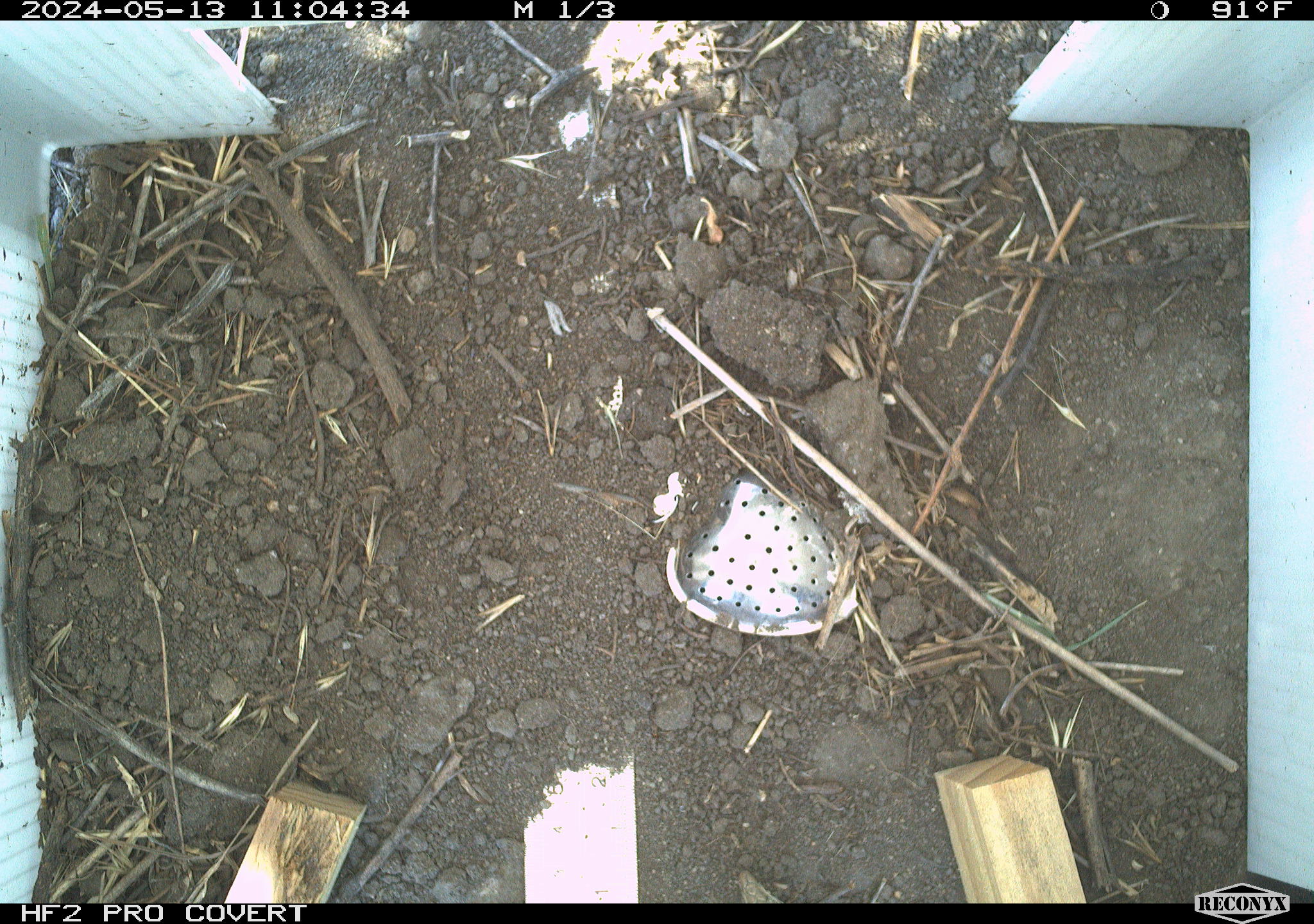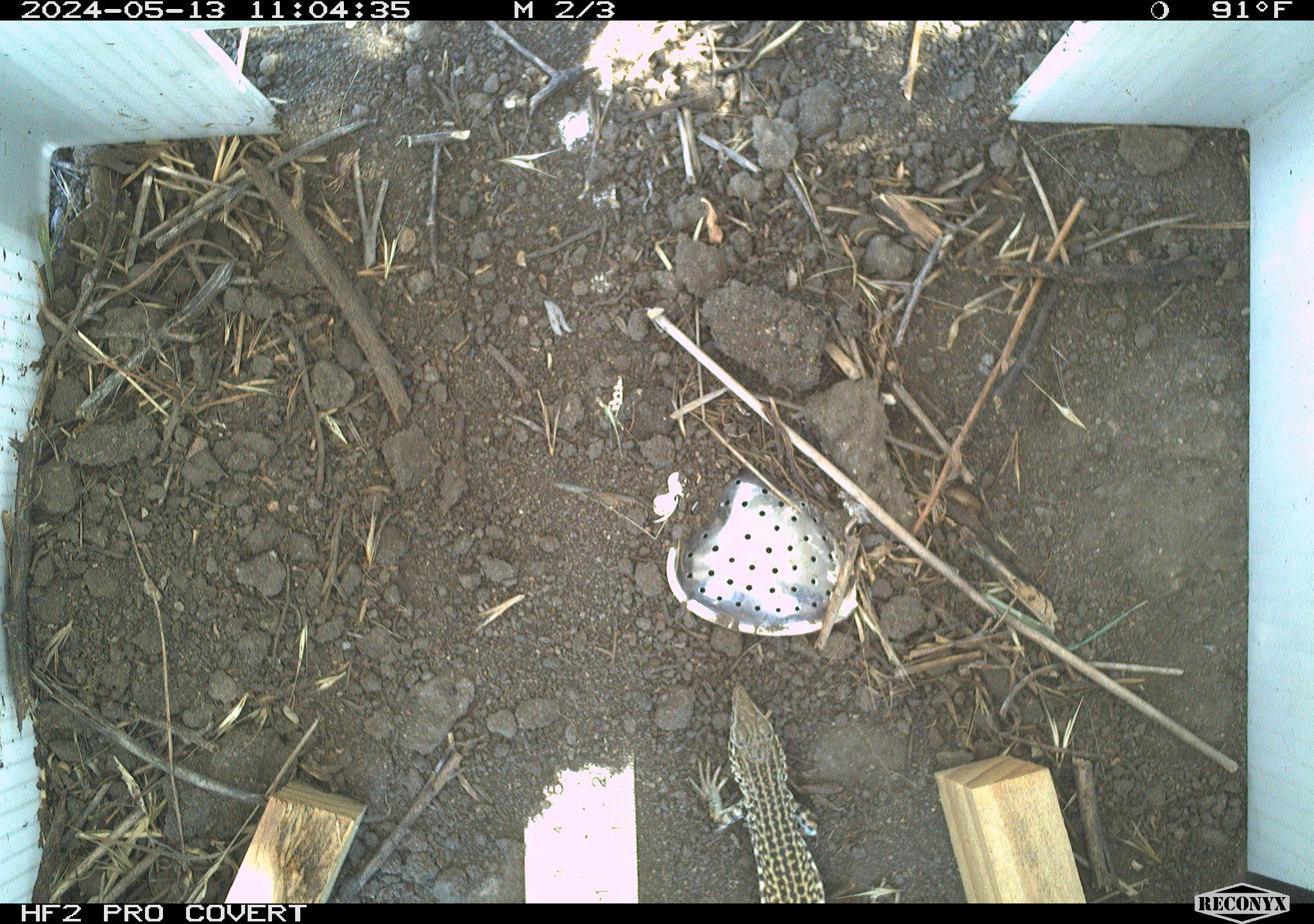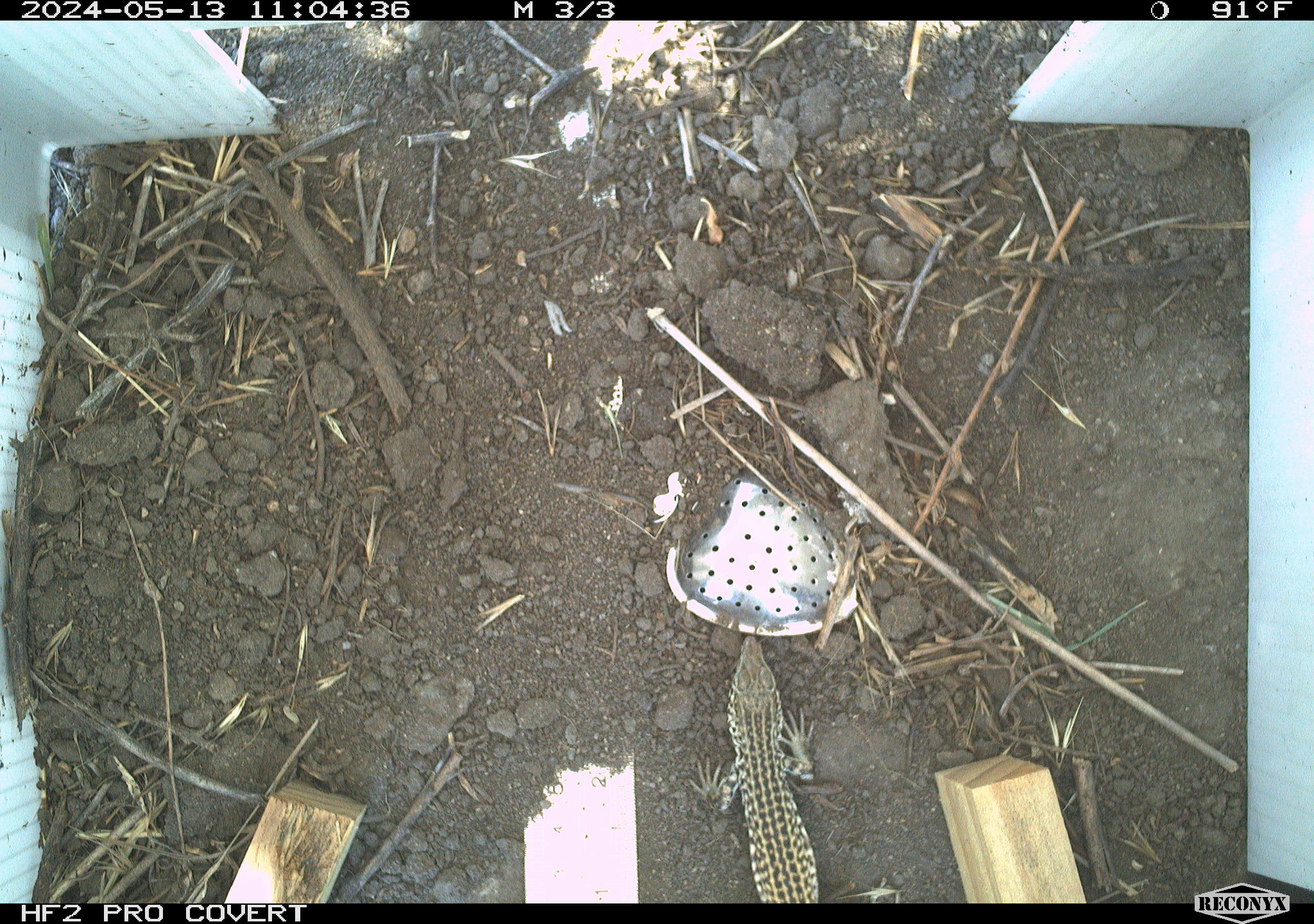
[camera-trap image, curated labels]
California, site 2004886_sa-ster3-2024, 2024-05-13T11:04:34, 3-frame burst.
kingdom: Animalia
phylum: Chordata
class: Reptilia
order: Squamata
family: Teiidae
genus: Aspidoscelis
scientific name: Aspidoscelis tigris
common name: western whiptail